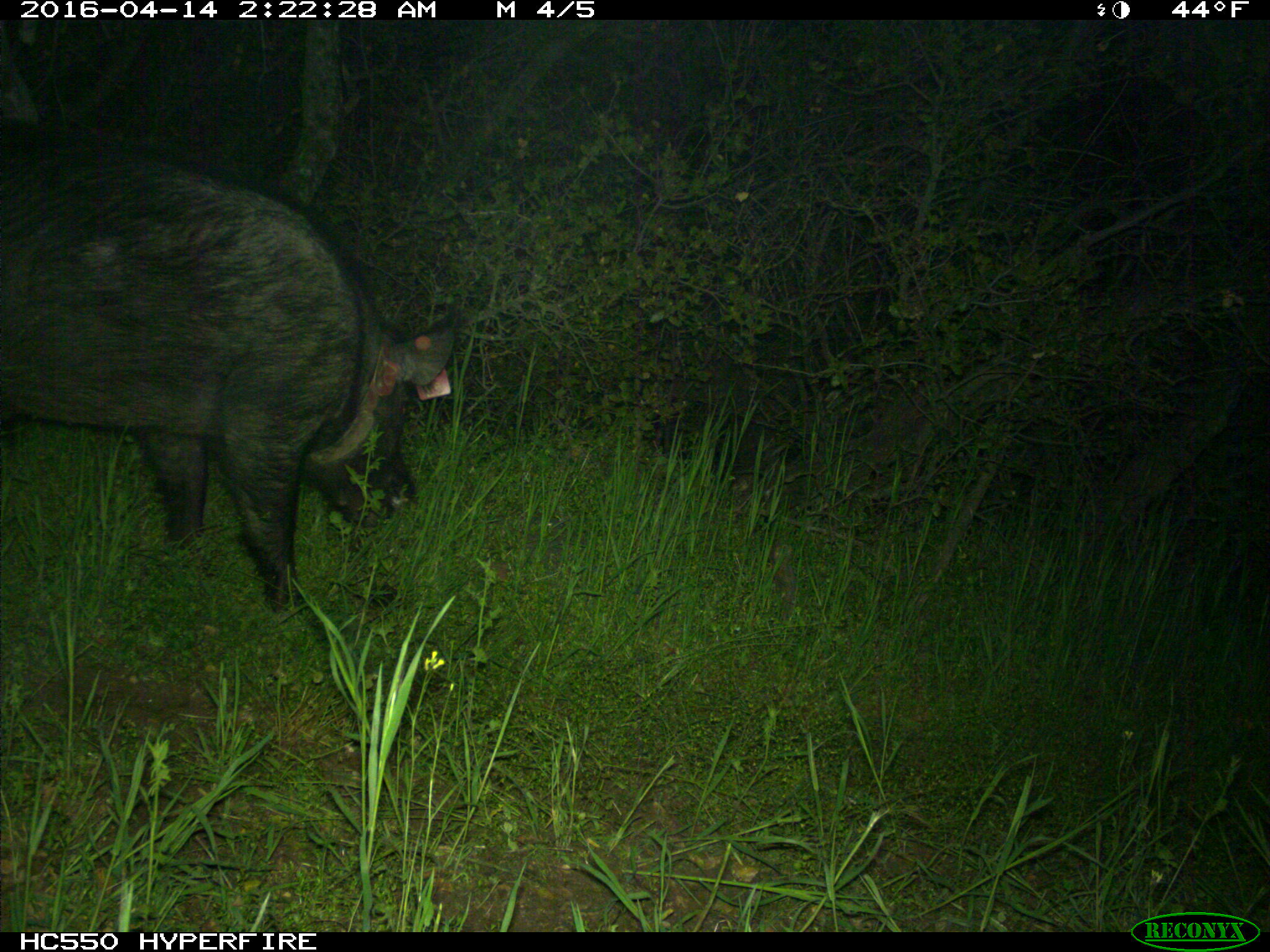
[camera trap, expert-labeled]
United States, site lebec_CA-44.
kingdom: Animalia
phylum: Chordata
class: Mammalia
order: Artiodactyla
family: Suidae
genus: Sus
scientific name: Sus scrofa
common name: wild boar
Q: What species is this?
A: Sus scrofa (wild boar).